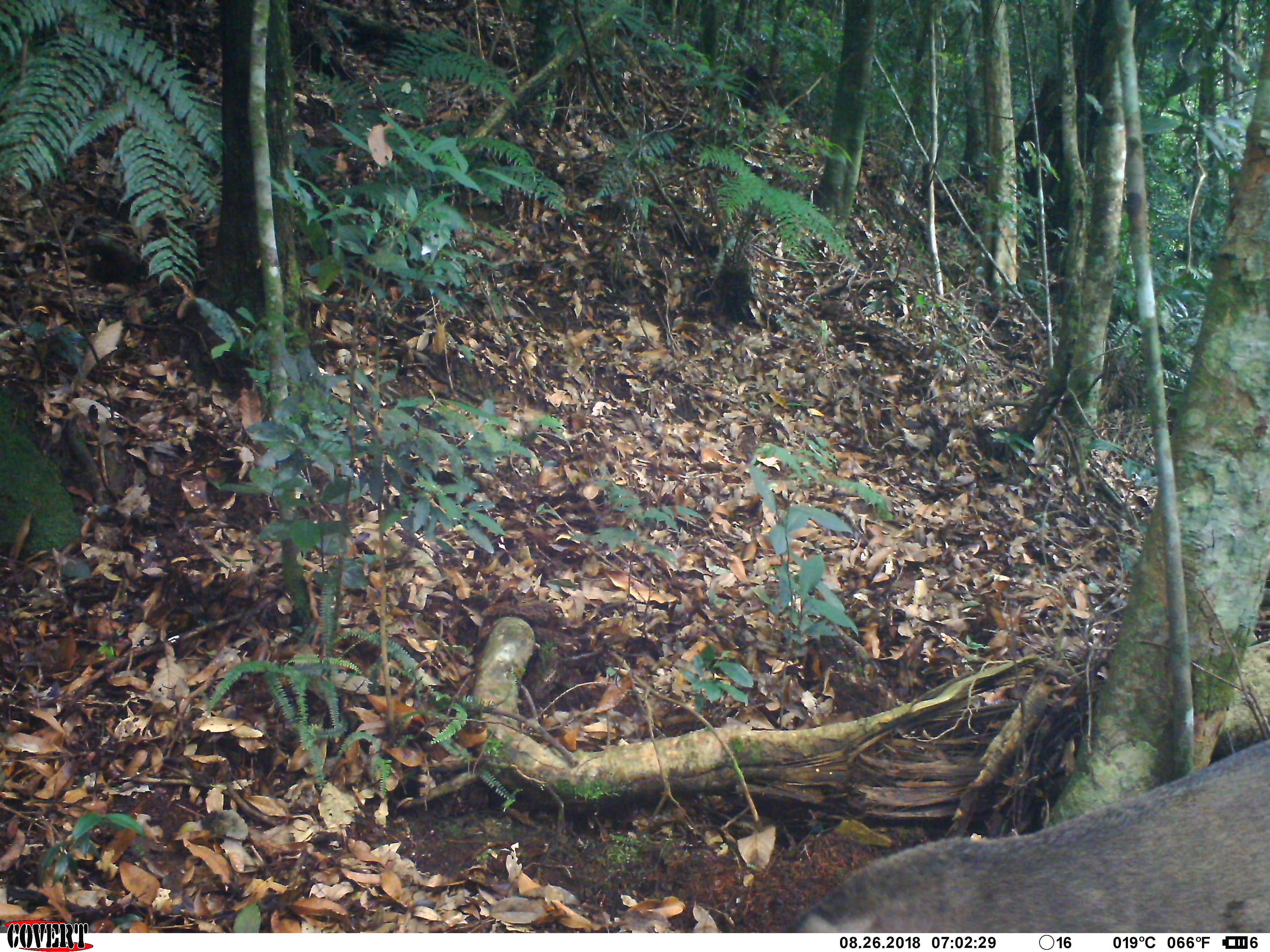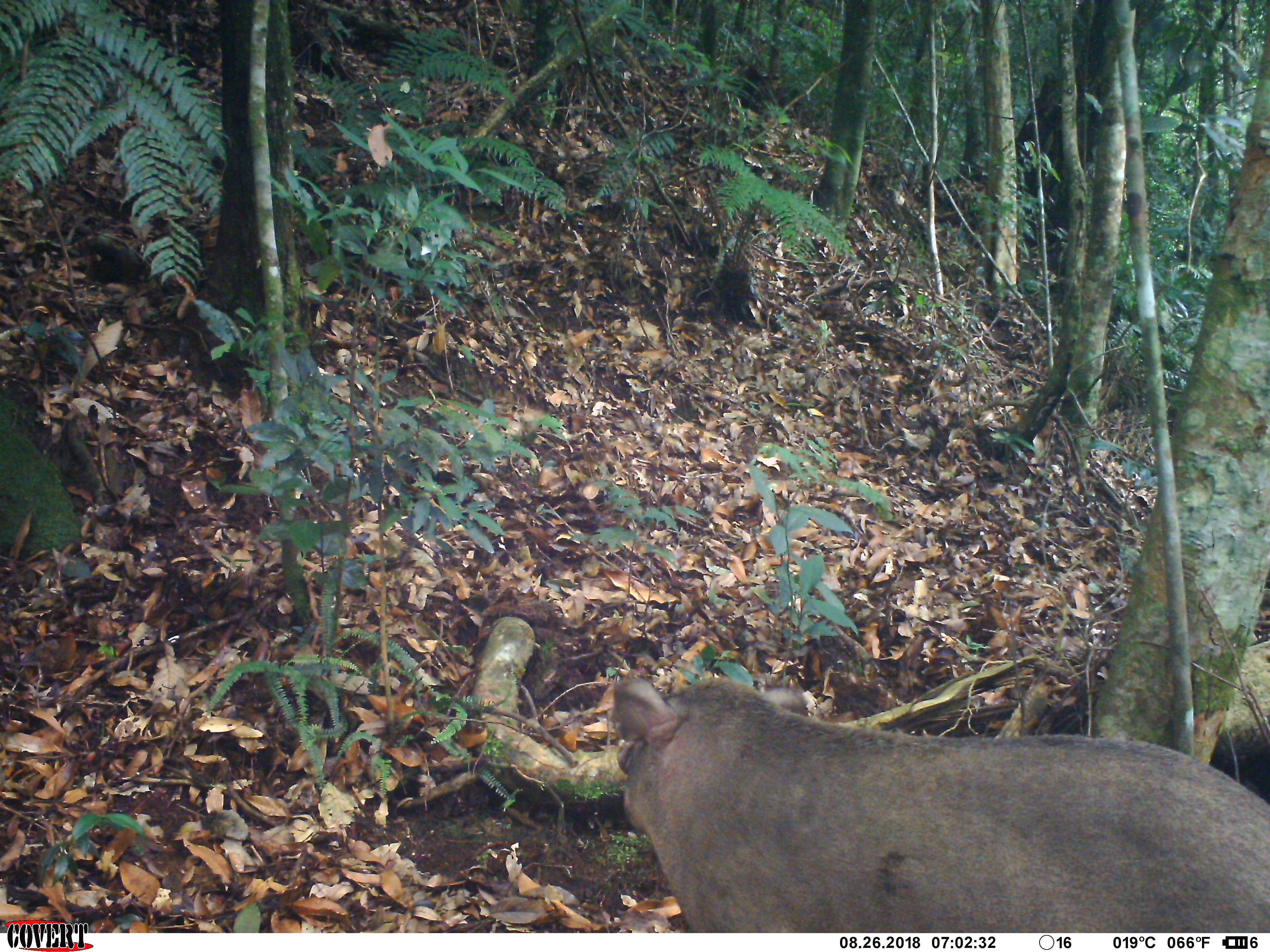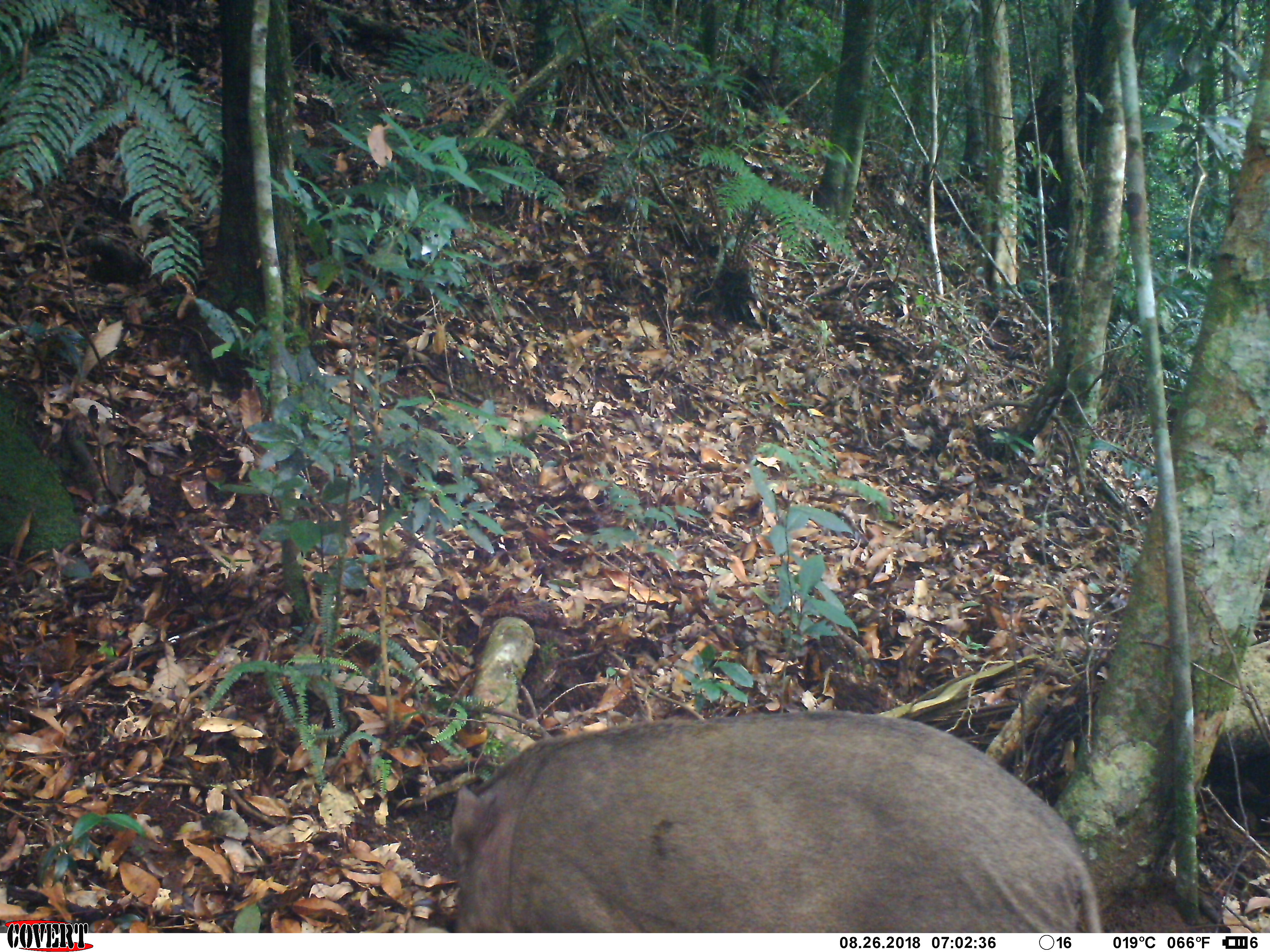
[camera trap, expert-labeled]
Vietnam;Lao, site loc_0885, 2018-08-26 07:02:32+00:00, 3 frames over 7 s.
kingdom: Animalia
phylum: Chordata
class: Mammalia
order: Artiodactyla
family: Suidae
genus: Sus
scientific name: Sus scrofa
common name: eurasian wild pig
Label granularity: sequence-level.